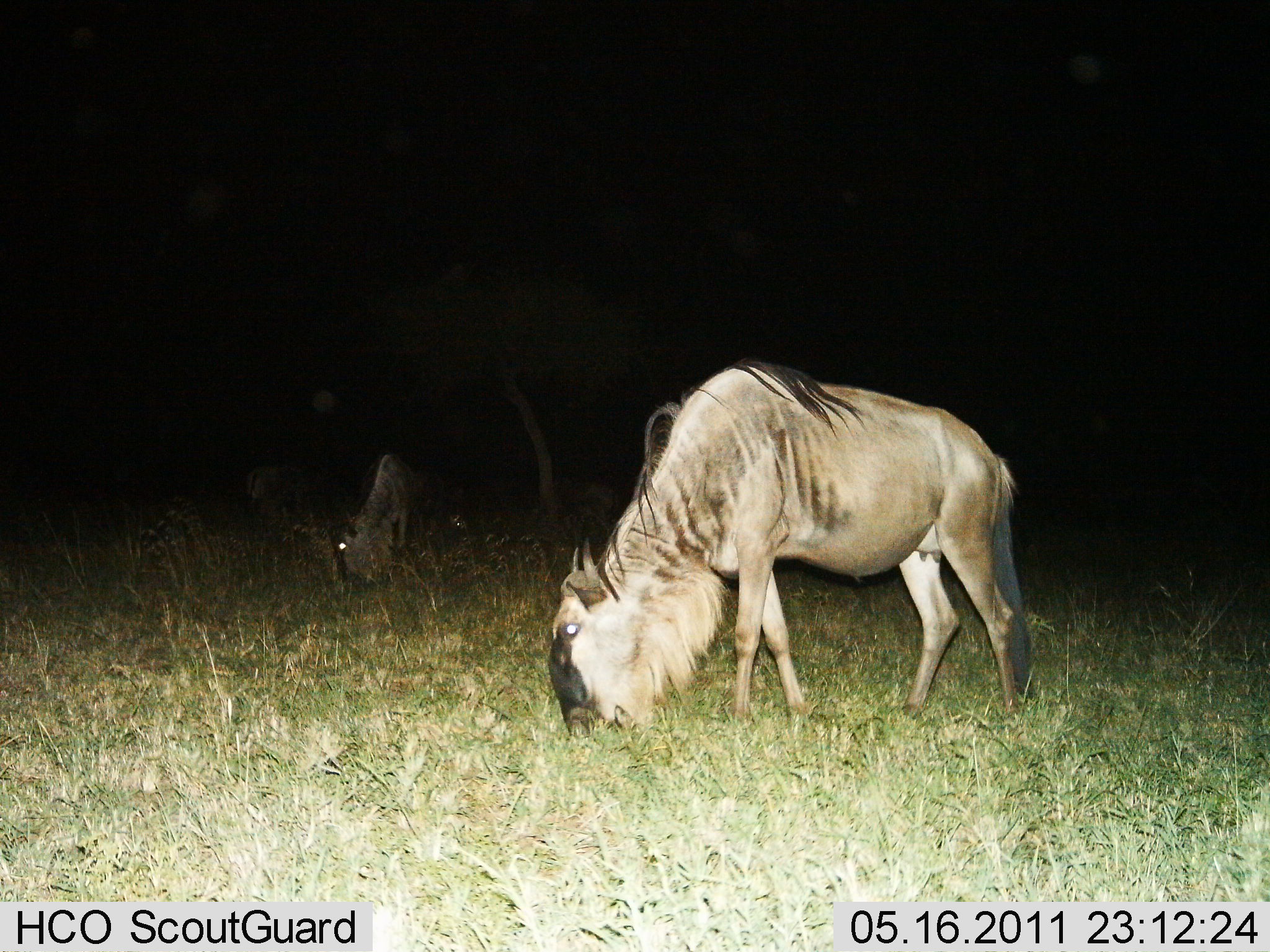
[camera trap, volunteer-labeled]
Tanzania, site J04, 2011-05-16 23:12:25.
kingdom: Animalia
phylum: Chordata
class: Mammalia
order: Artiodactyla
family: Bovidae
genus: Connochaetes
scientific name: Connochaetes taurinus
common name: blue wildebeest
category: wildebeest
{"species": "wildebeest (blue wildebeest) (Connochaetes taurinus)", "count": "2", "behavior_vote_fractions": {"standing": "17%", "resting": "0%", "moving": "0%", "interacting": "0%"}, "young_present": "0%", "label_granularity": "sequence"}